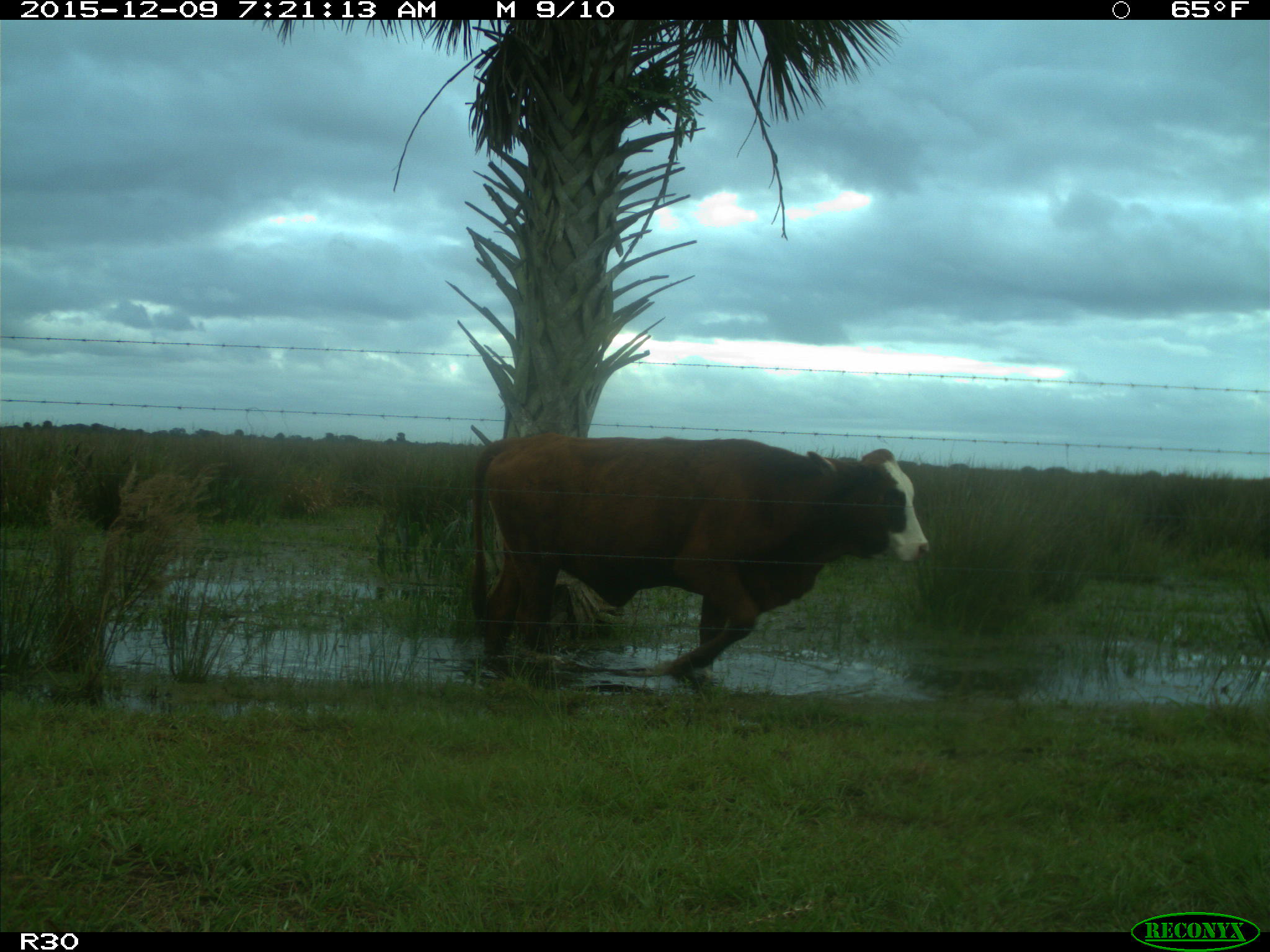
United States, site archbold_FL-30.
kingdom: Animalia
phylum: Chordata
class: Mammalia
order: Artiodactyla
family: Bovidae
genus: Bos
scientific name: Bos taurus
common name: domestic cow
Bos taurus (domestic cow).